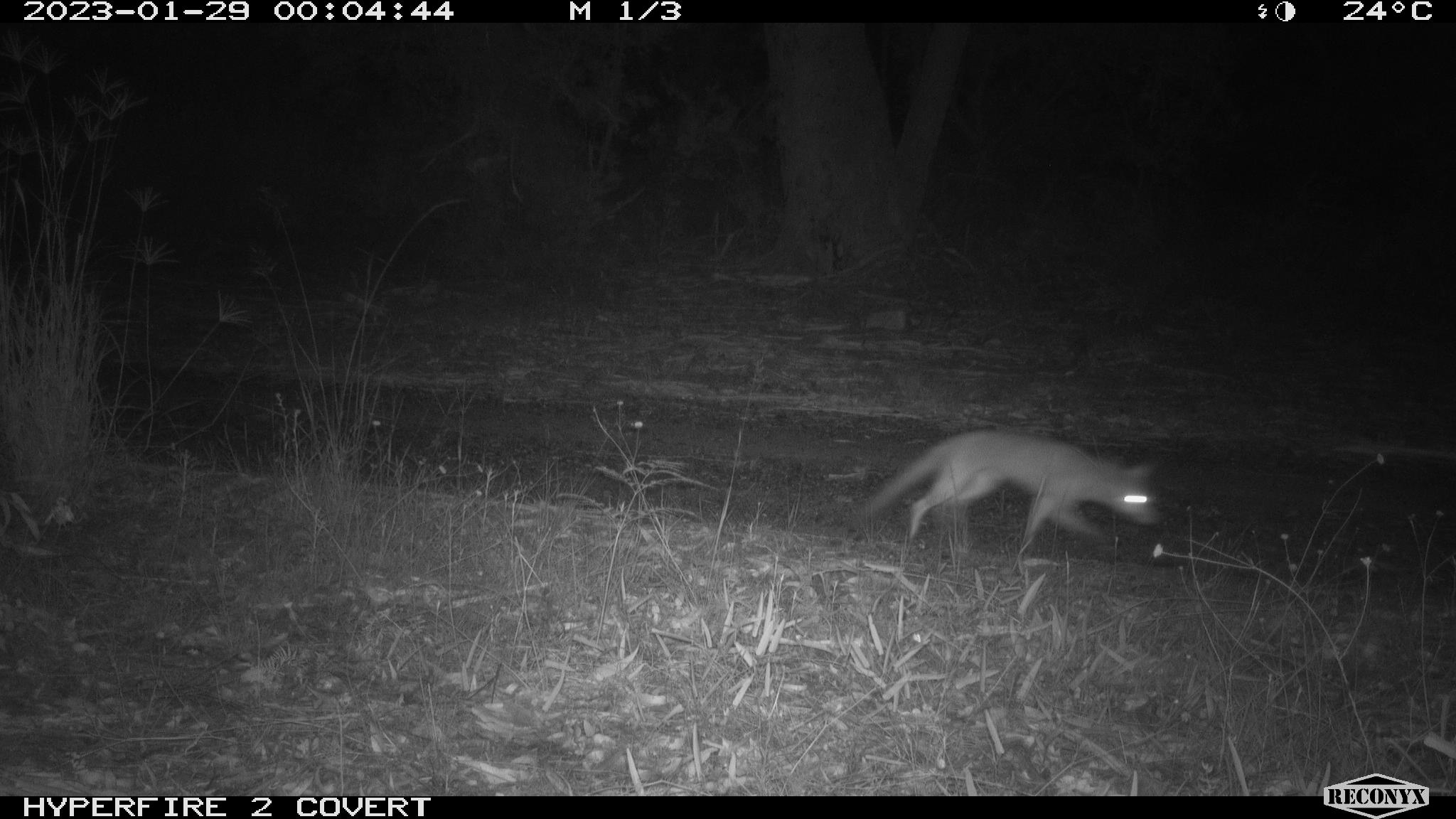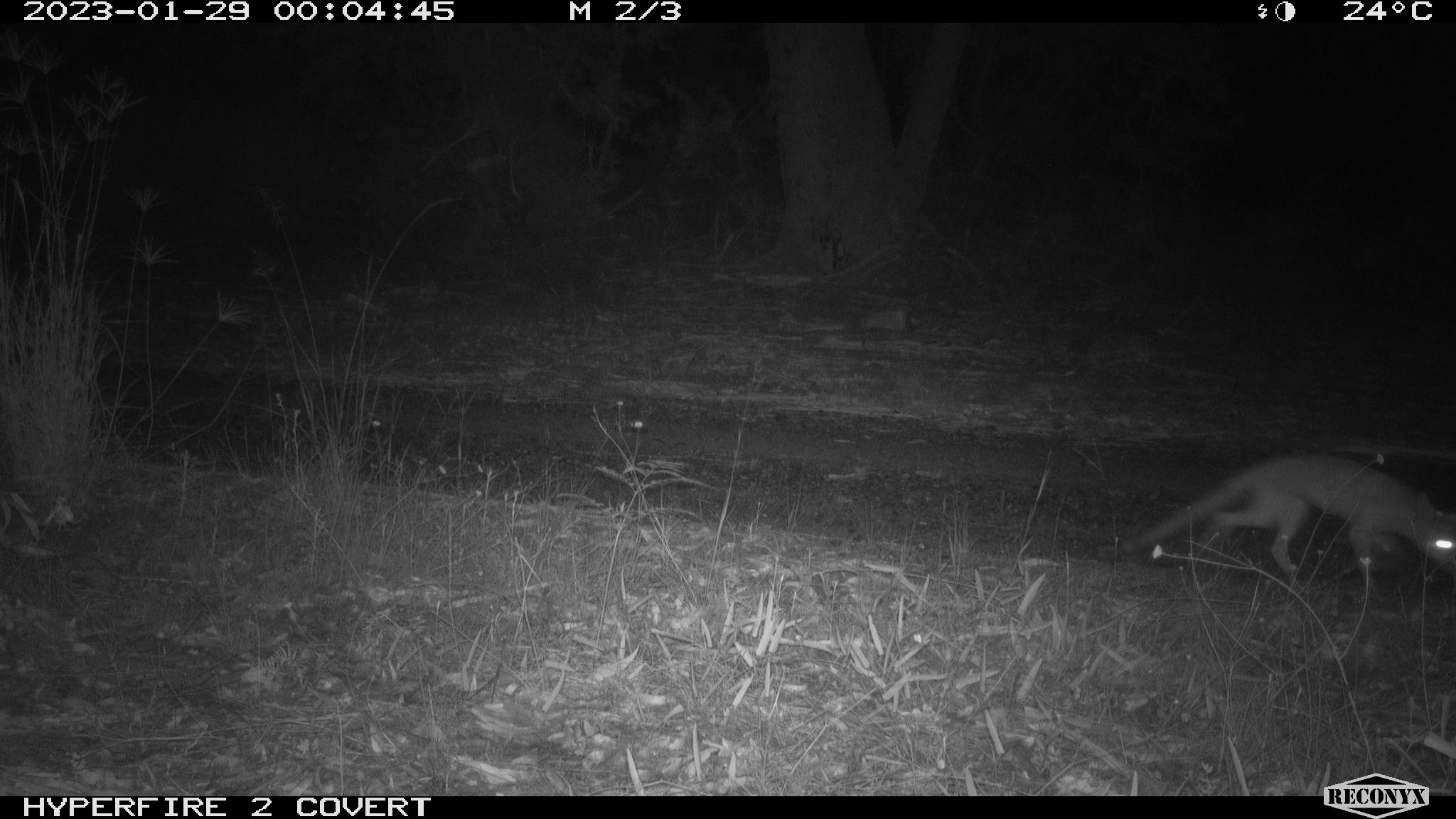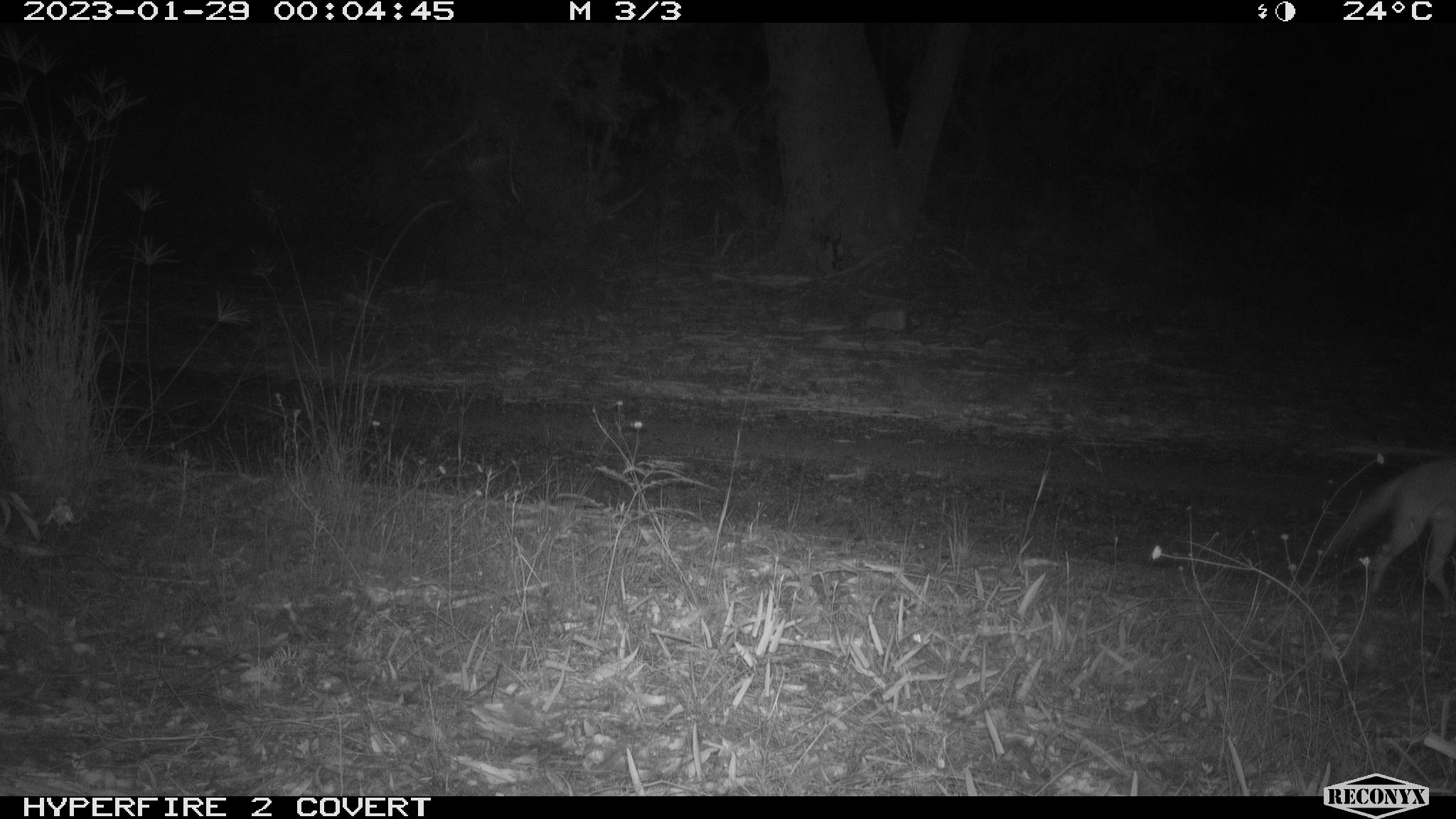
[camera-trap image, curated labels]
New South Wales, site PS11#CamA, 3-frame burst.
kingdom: Animalia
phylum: Chordata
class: Mammalia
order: Carnivora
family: Canidae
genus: Vulpes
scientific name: Vulpes vulpes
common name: red fox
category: fox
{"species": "fox (red fox) (Vulpes vulpes)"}